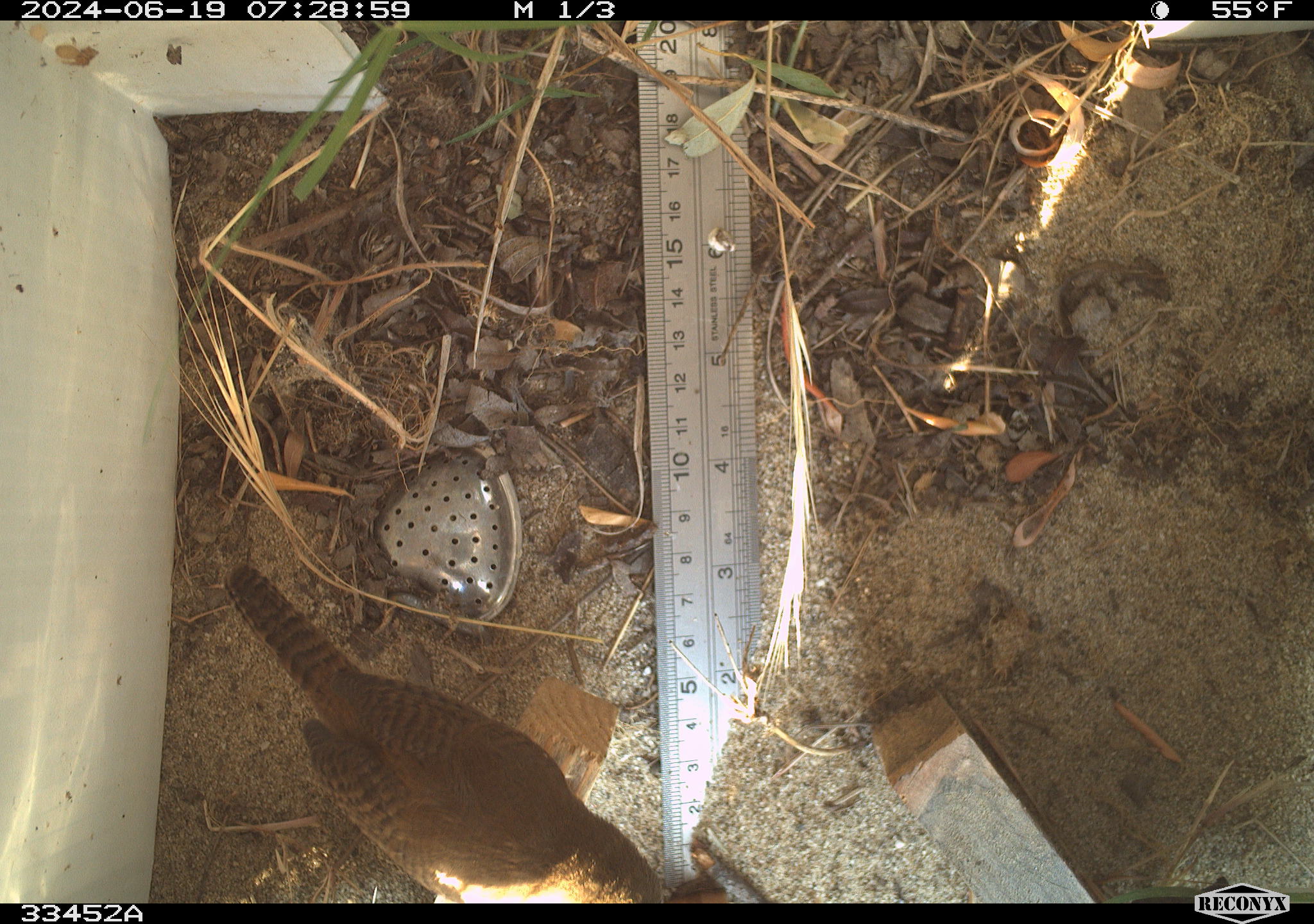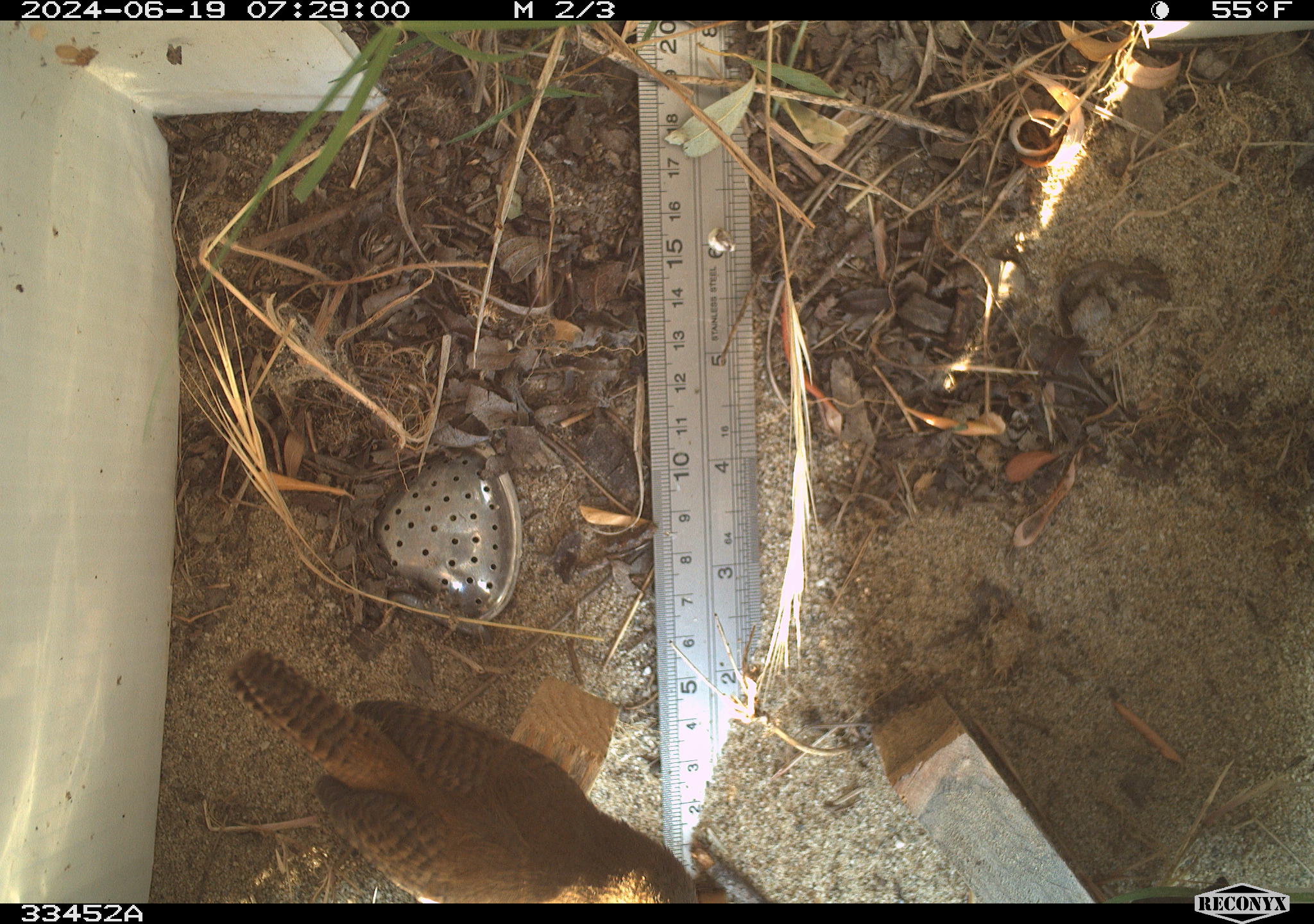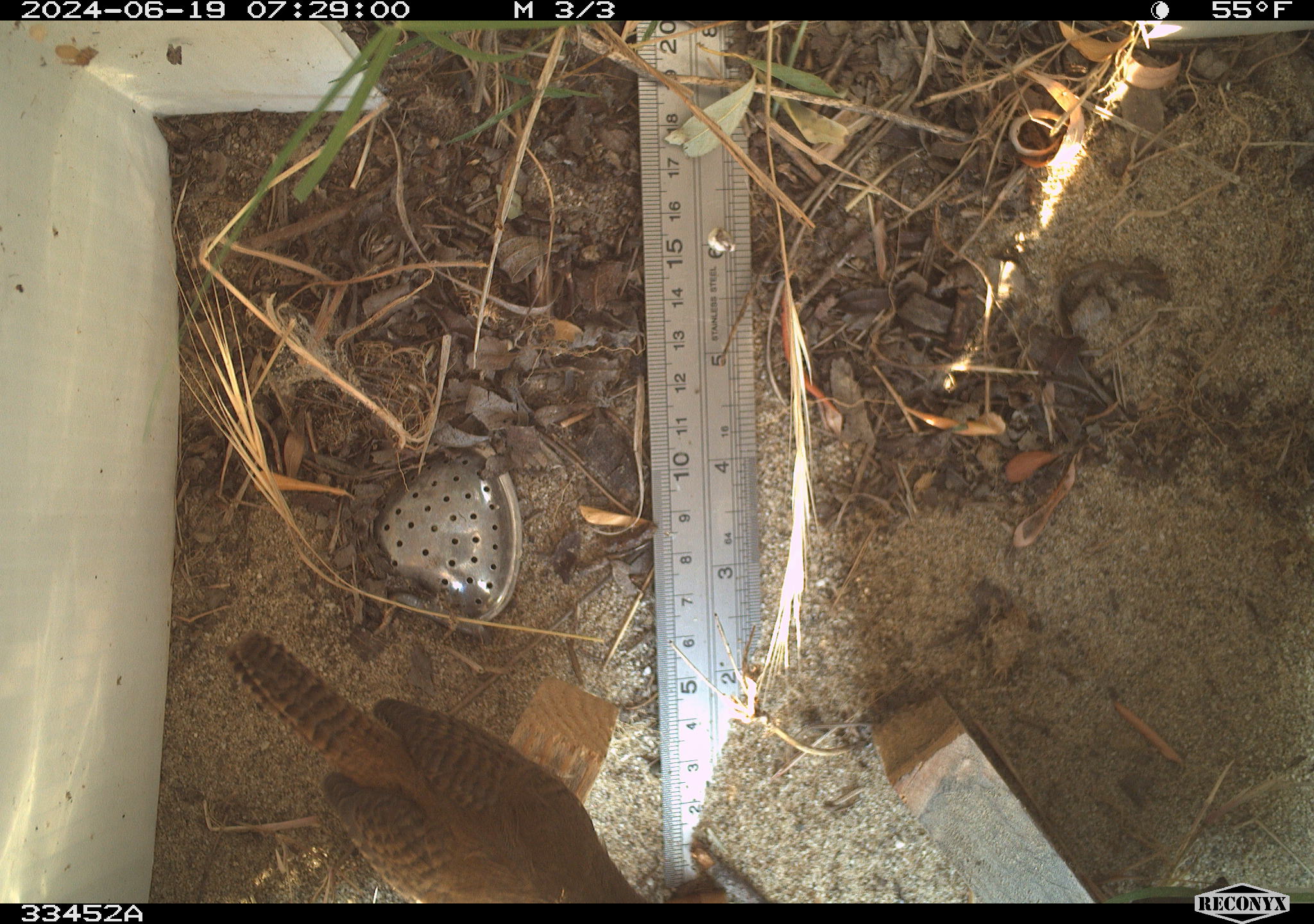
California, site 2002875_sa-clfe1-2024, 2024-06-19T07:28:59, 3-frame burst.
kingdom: Animalia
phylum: Chordata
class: Aves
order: Passeriformes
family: Troglodytidae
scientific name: Troglodytidae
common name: wren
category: troglodytidae family